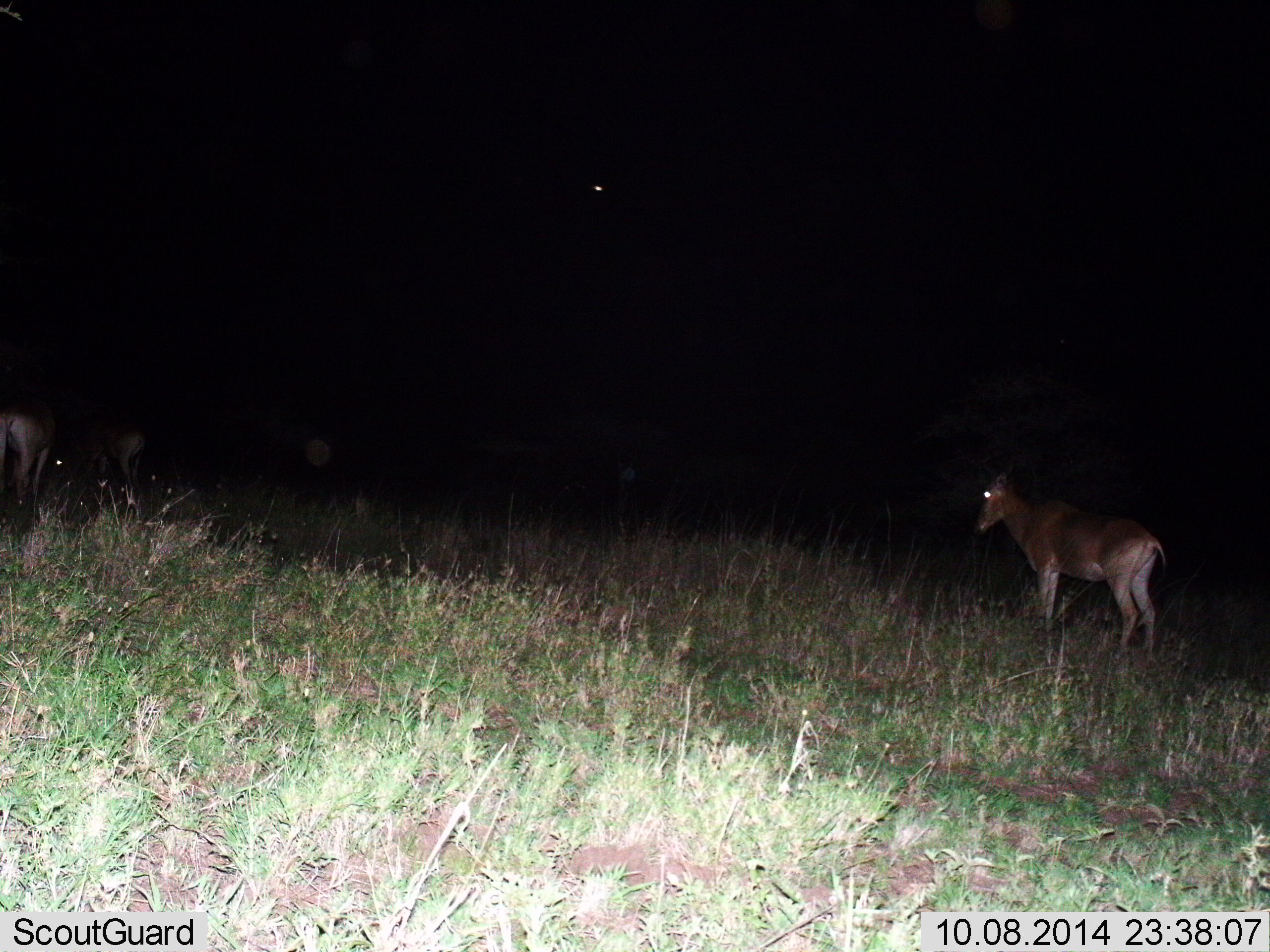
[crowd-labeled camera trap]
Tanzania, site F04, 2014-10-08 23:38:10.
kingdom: Animalia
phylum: Chordata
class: Mammalia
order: Artiodactyla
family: Bovidae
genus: Alcelaphus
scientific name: Alcelaphus buselaphus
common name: hartebeest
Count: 3.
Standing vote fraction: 90%.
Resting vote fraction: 0%.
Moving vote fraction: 10%.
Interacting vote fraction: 0%.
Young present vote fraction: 0%.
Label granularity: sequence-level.